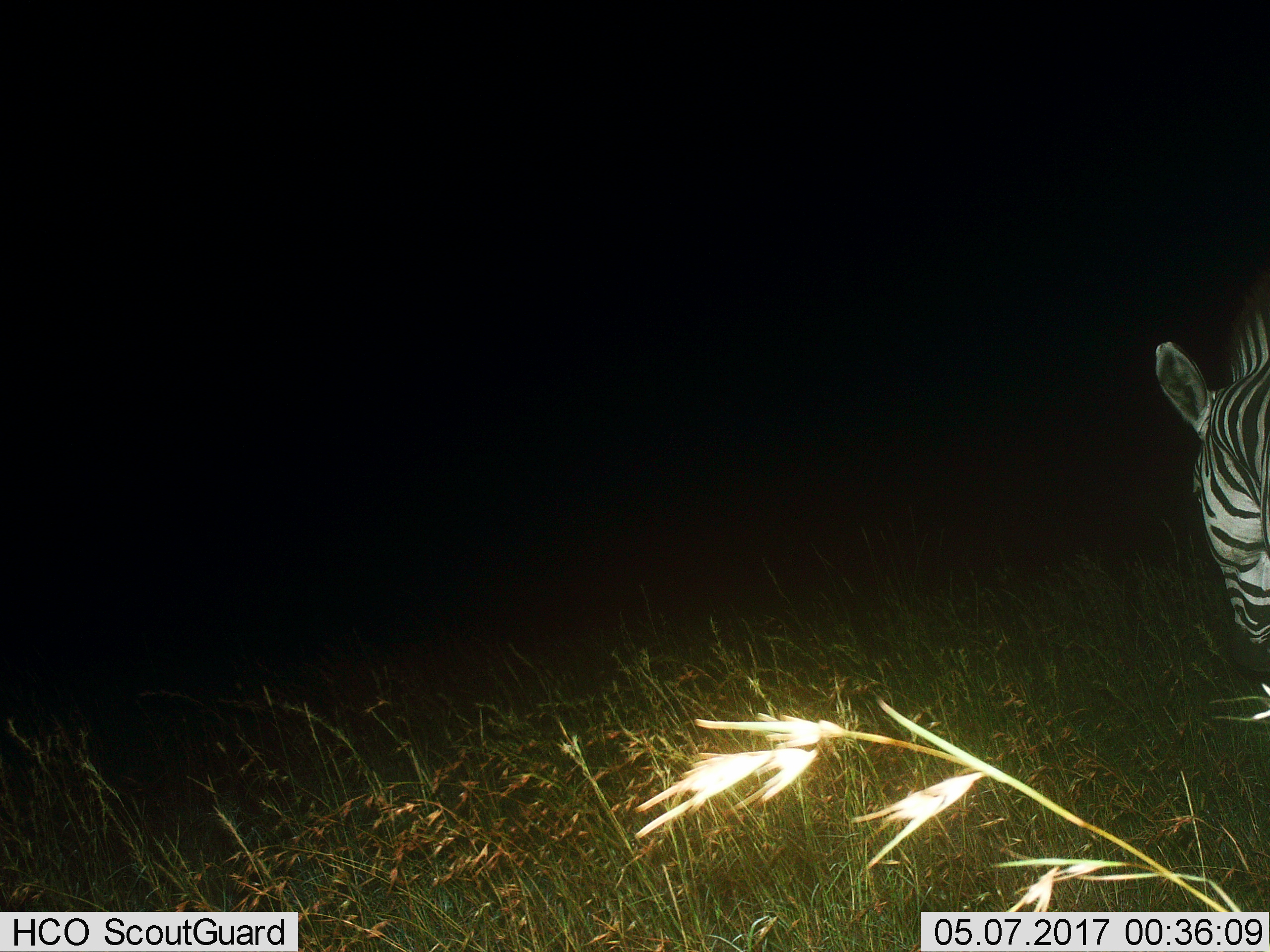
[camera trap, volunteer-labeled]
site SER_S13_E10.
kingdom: Animalia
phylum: Chordata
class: Mammalia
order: Perissodactyla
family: Equidae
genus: Equus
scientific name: Equus quagga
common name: plains zebra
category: zebraplains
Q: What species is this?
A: Zebraplains (plains zebra) (Equus quagga).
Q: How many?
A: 1.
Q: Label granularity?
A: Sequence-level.